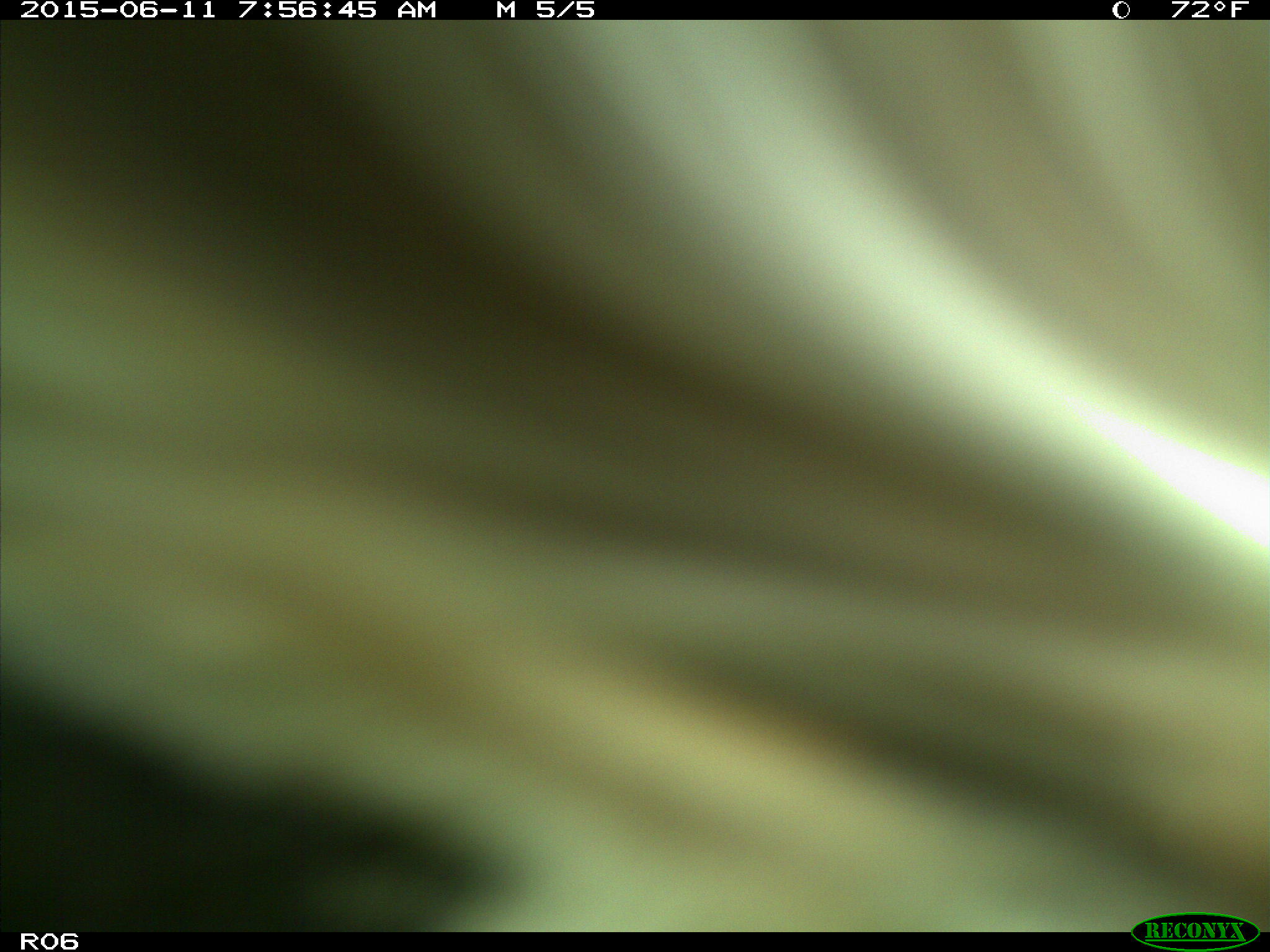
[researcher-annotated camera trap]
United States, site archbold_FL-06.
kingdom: Animalia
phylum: Chordata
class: Mammalia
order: Artiodactyla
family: Bovidae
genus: Bos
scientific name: Bos taurus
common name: domestic cow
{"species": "Bos taurus (domestic cow)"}